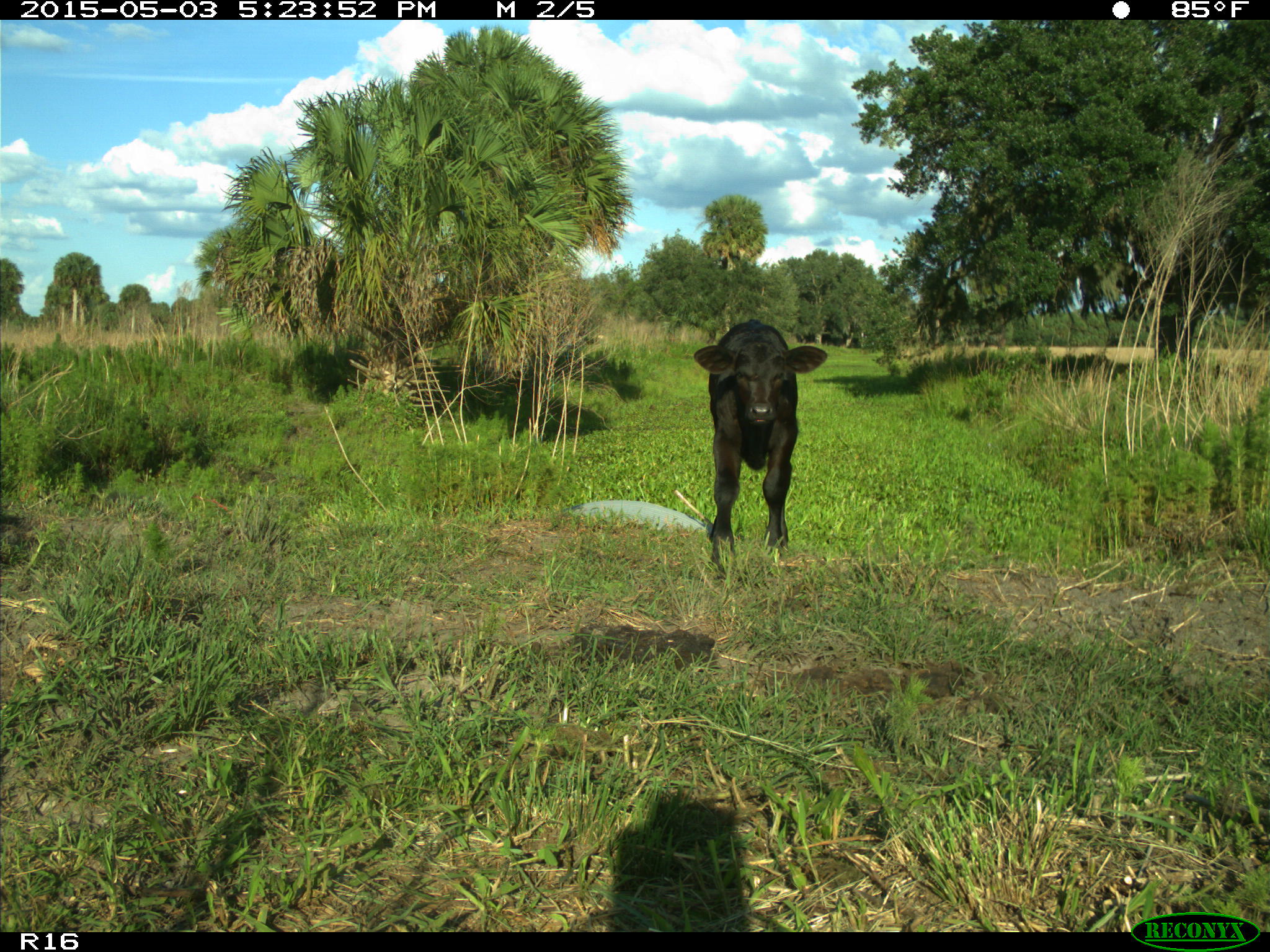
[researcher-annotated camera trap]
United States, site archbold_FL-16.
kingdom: Animalia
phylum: Chordata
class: Mammalia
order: Artiodactyla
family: Bovidae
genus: Bos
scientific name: Bos taurus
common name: domestic cow